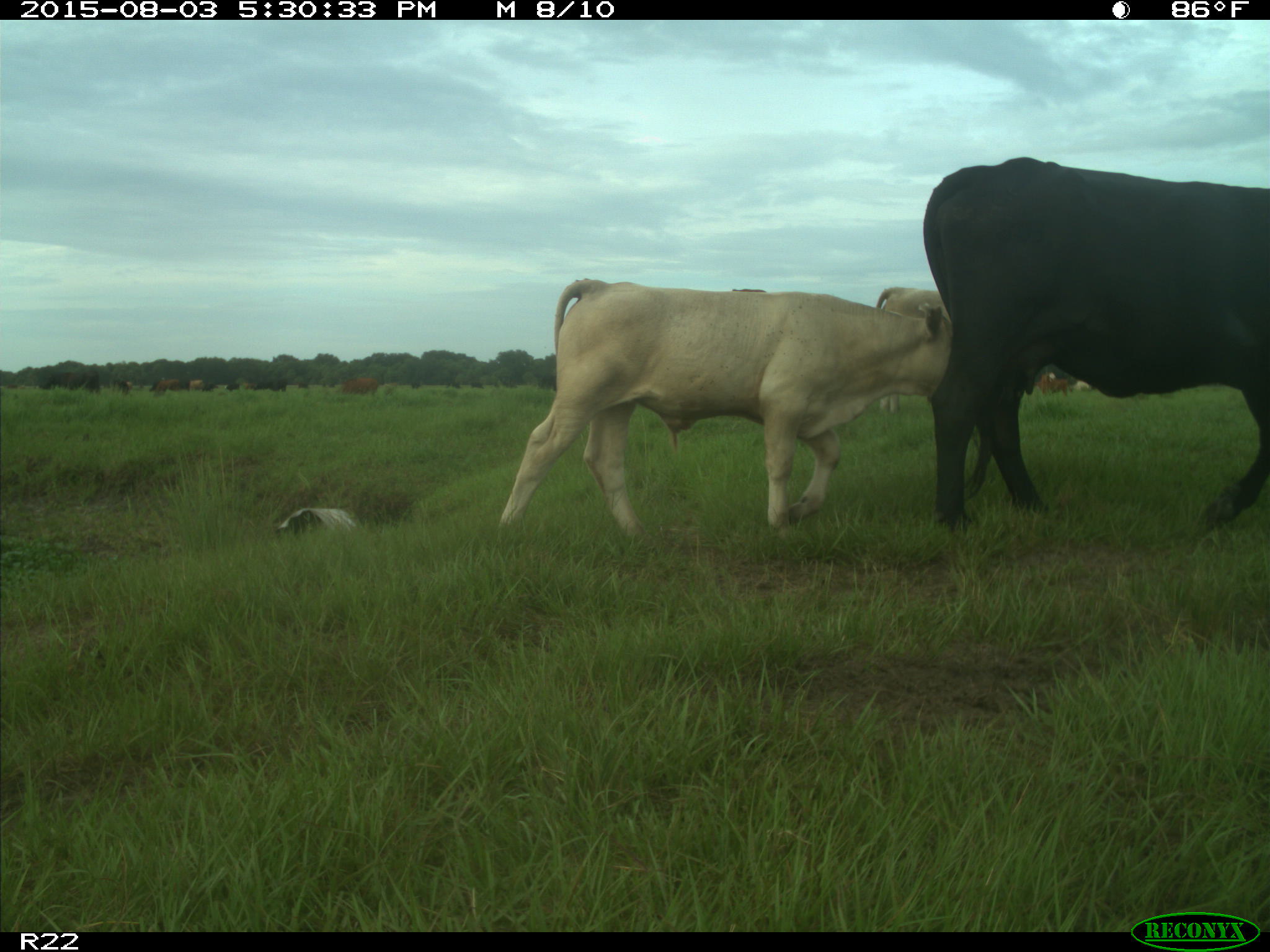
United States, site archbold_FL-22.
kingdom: Animalia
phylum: Chordata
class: Mammalia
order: Artiodactyla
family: Bovidae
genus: Bos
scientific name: Bos taurus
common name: domestic cow